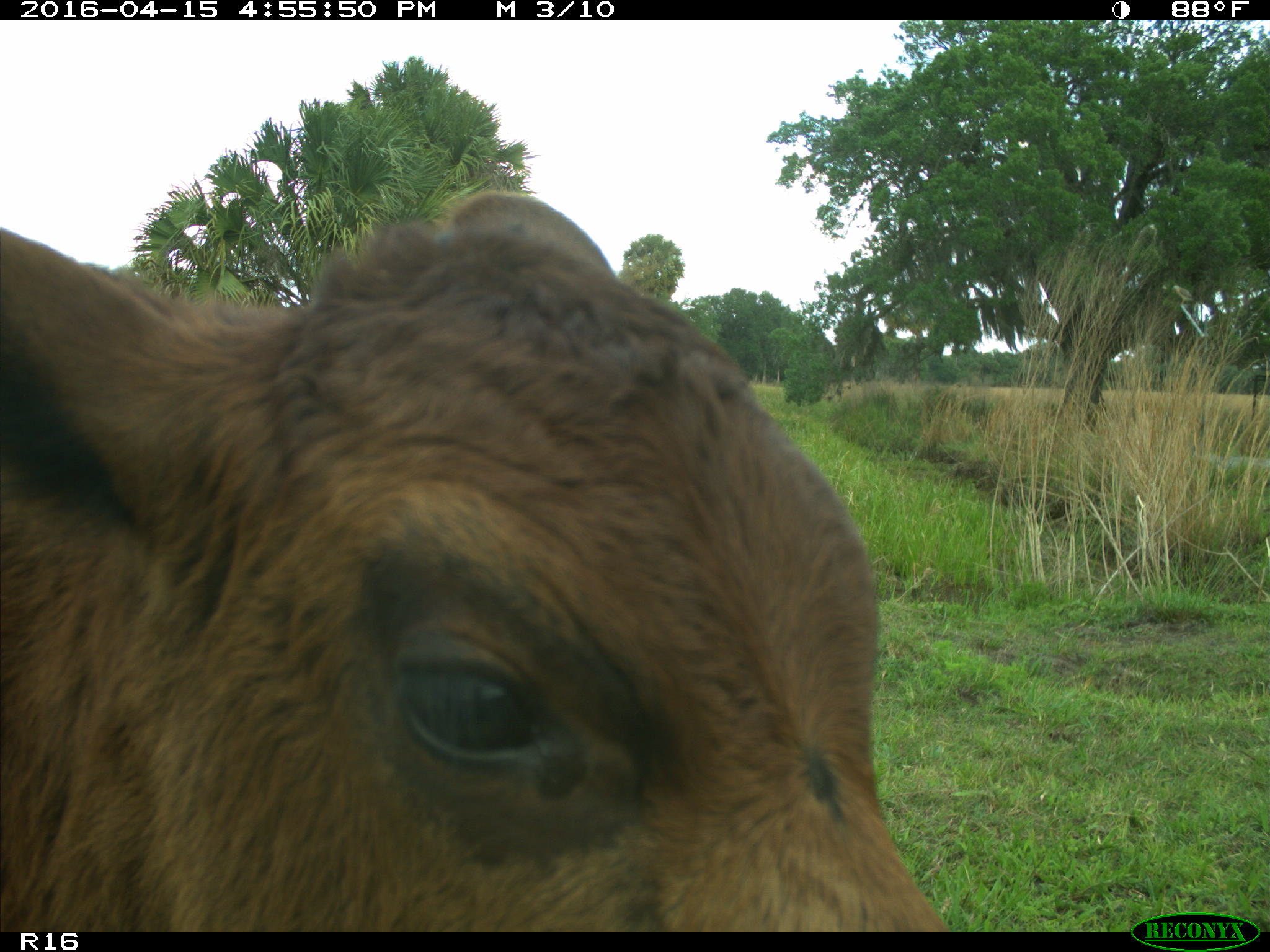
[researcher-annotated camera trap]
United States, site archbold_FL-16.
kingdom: Animalia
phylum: Chordata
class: Mammalia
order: Artiodactyla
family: Bovidae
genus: Bos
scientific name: Bos taurus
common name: domestic cow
Bos taurus (domestic cow).